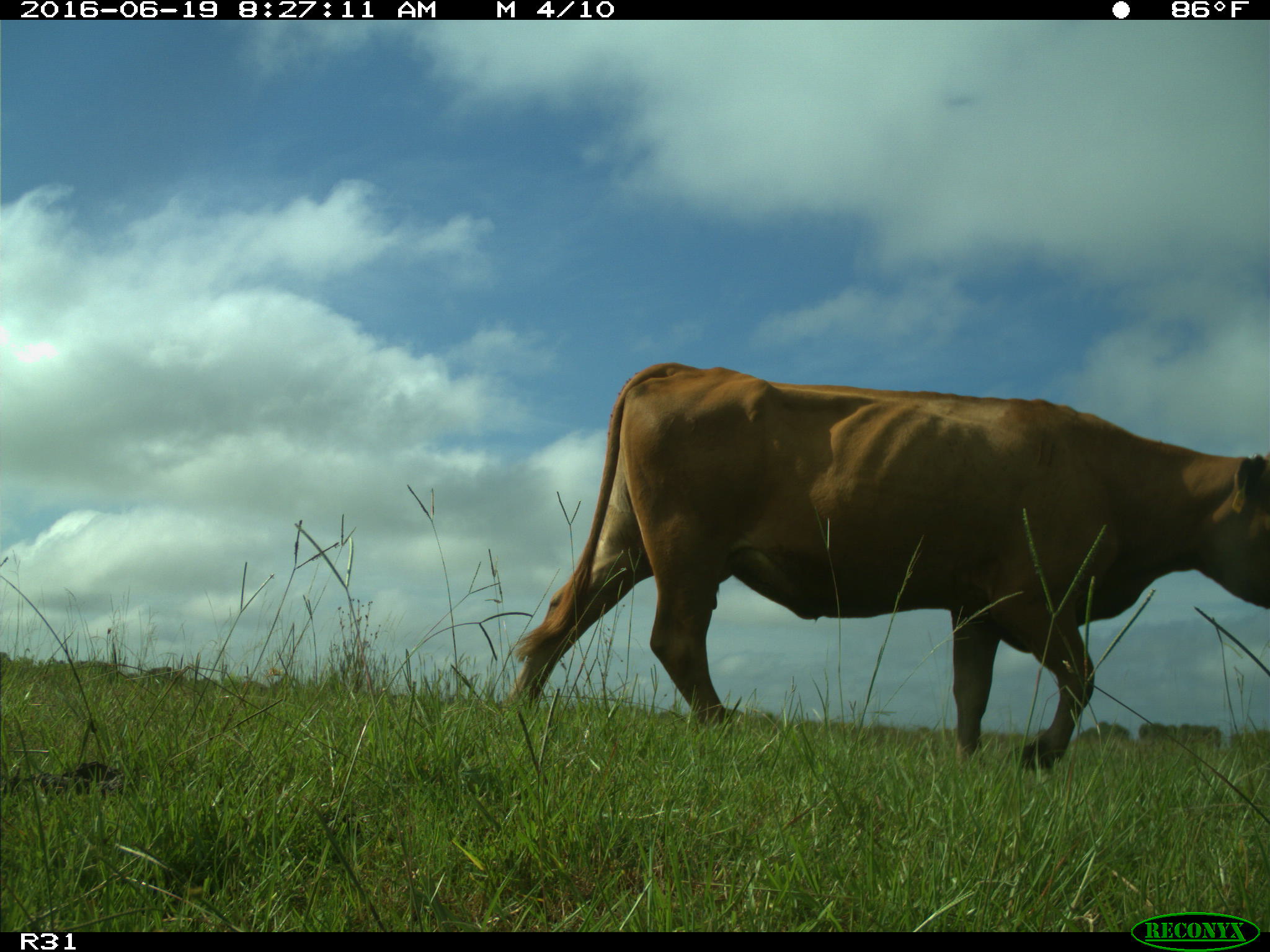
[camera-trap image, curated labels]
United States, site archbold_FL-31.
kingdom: Animalia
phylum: Chordata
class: Mammalia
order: Artiodactyla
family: Bovidae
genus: Bos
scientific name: Bos taurus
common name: domestic cow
Bos taurus (domestic cow).